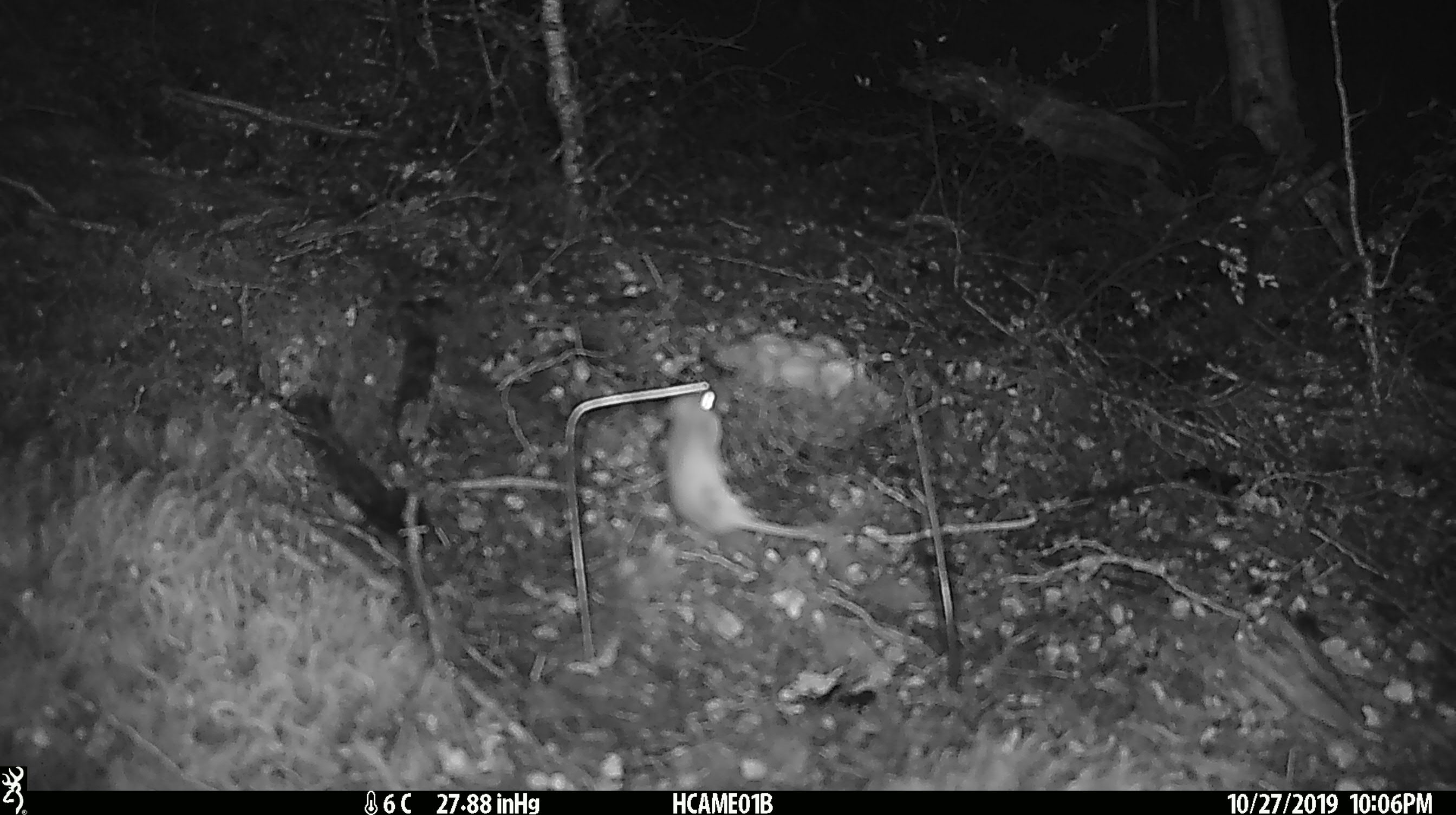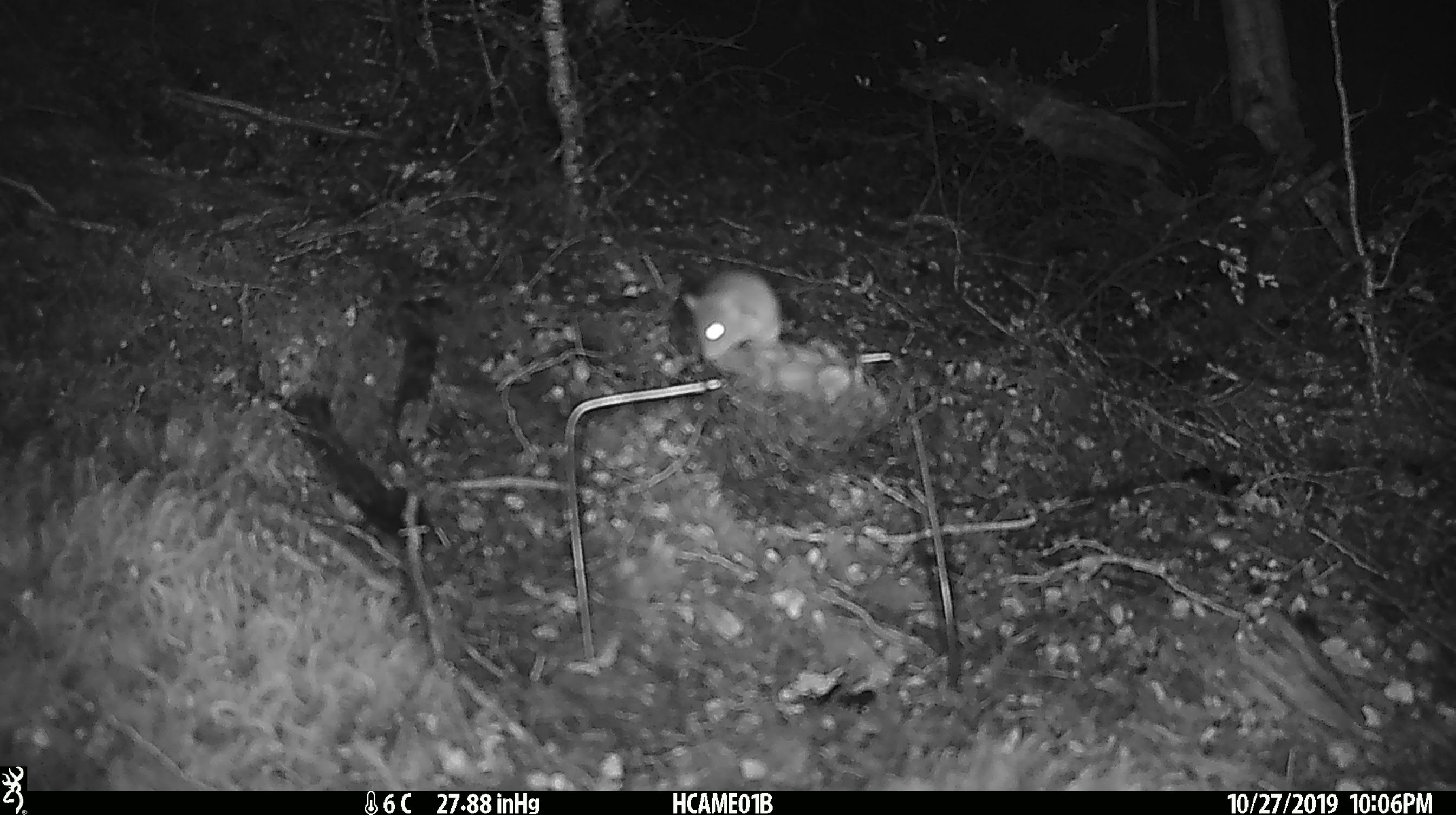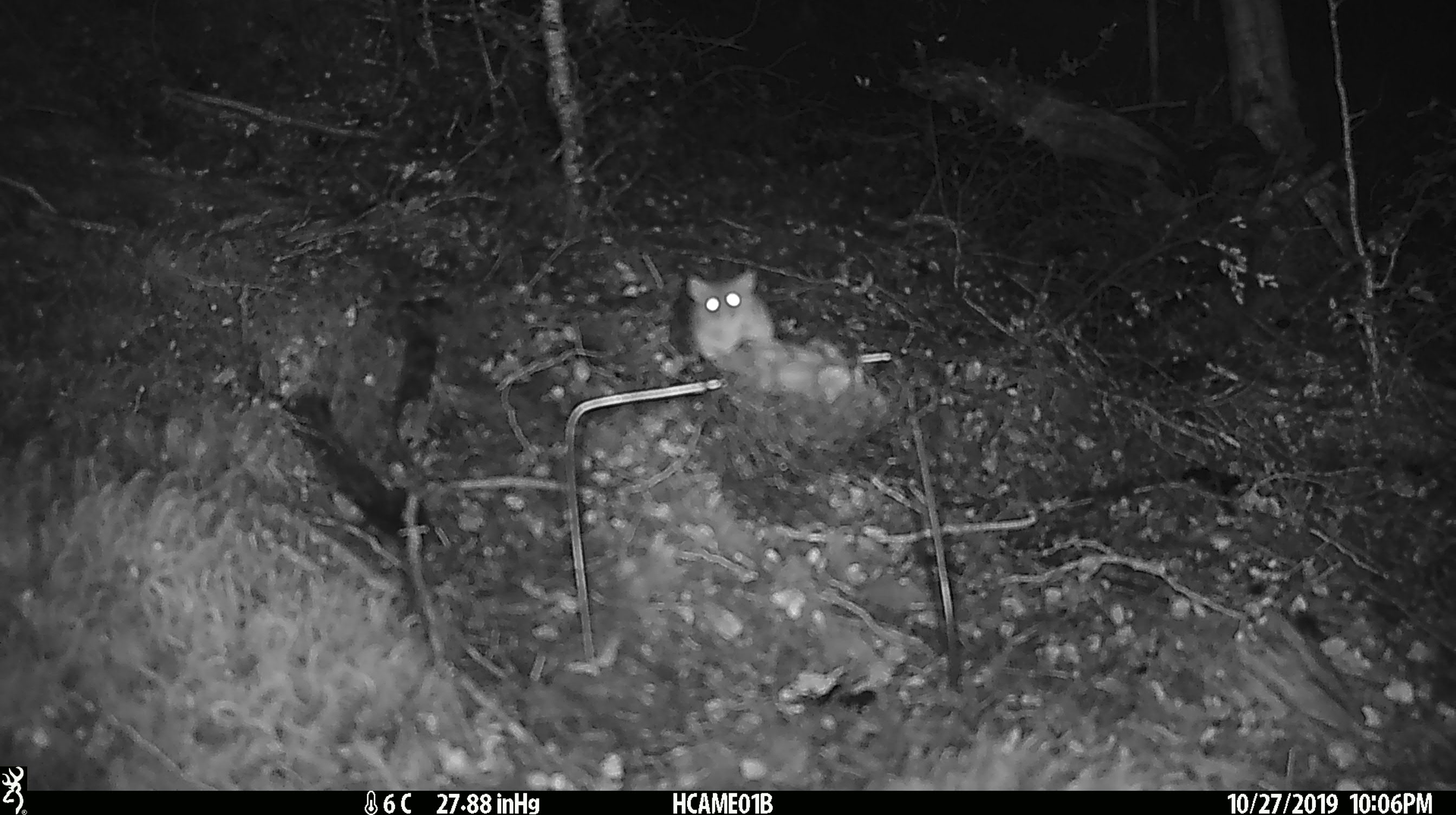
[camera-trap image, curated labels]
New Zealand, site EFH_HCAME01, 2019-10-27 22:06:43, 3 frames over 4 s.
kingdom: Animalia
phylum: Chordata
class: Mammalia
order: Rodentia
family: Muridae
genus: Mus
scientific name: Mus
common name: mouse